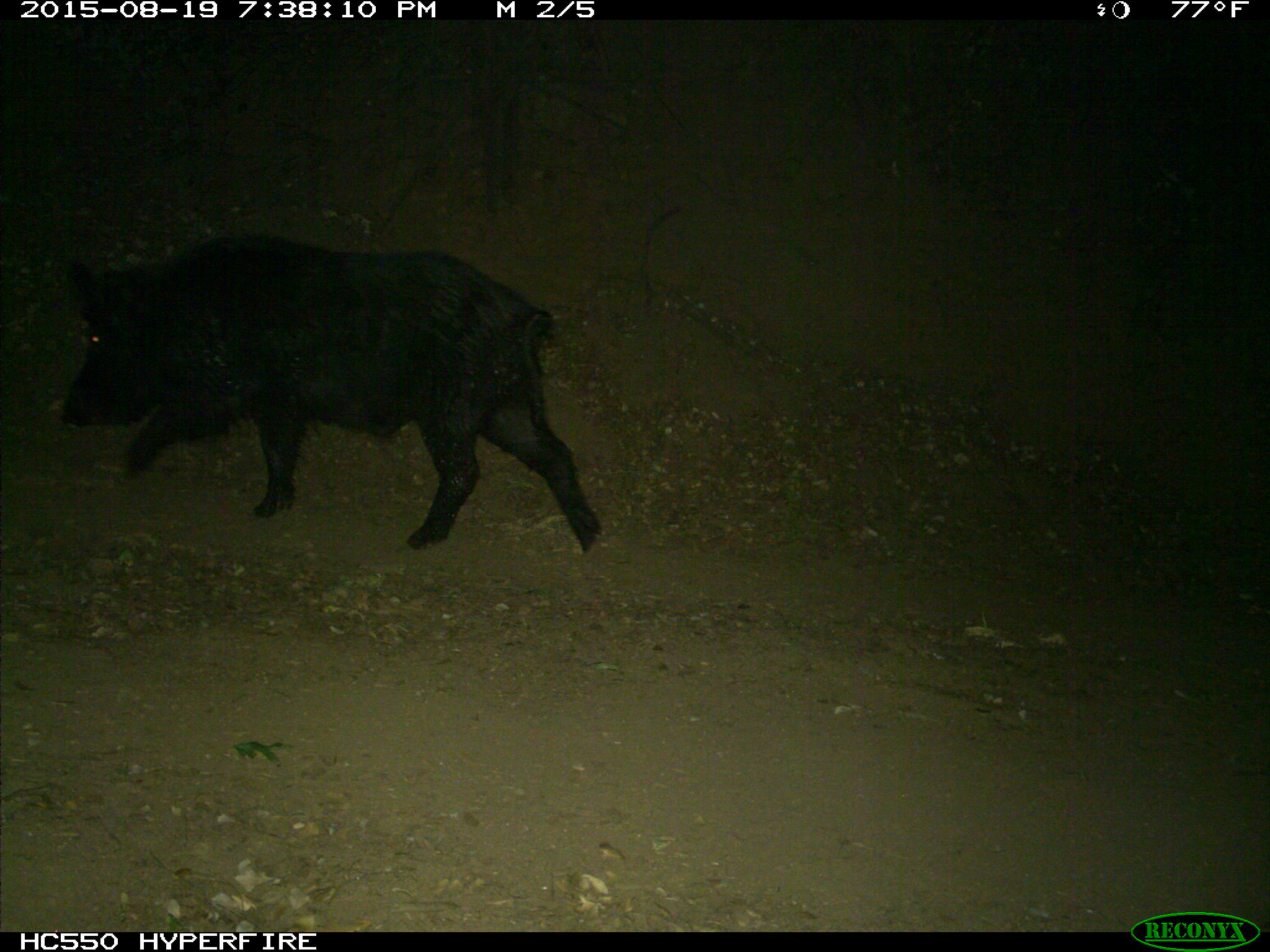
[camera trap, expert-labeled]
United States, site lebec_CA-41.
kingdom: Animalia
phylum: Chordata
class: Mammalia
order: Artiodactyla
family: Suidae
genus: Sus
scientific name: Sus scrofa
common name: wild boar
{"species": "Sus scrofa (wild boar)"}